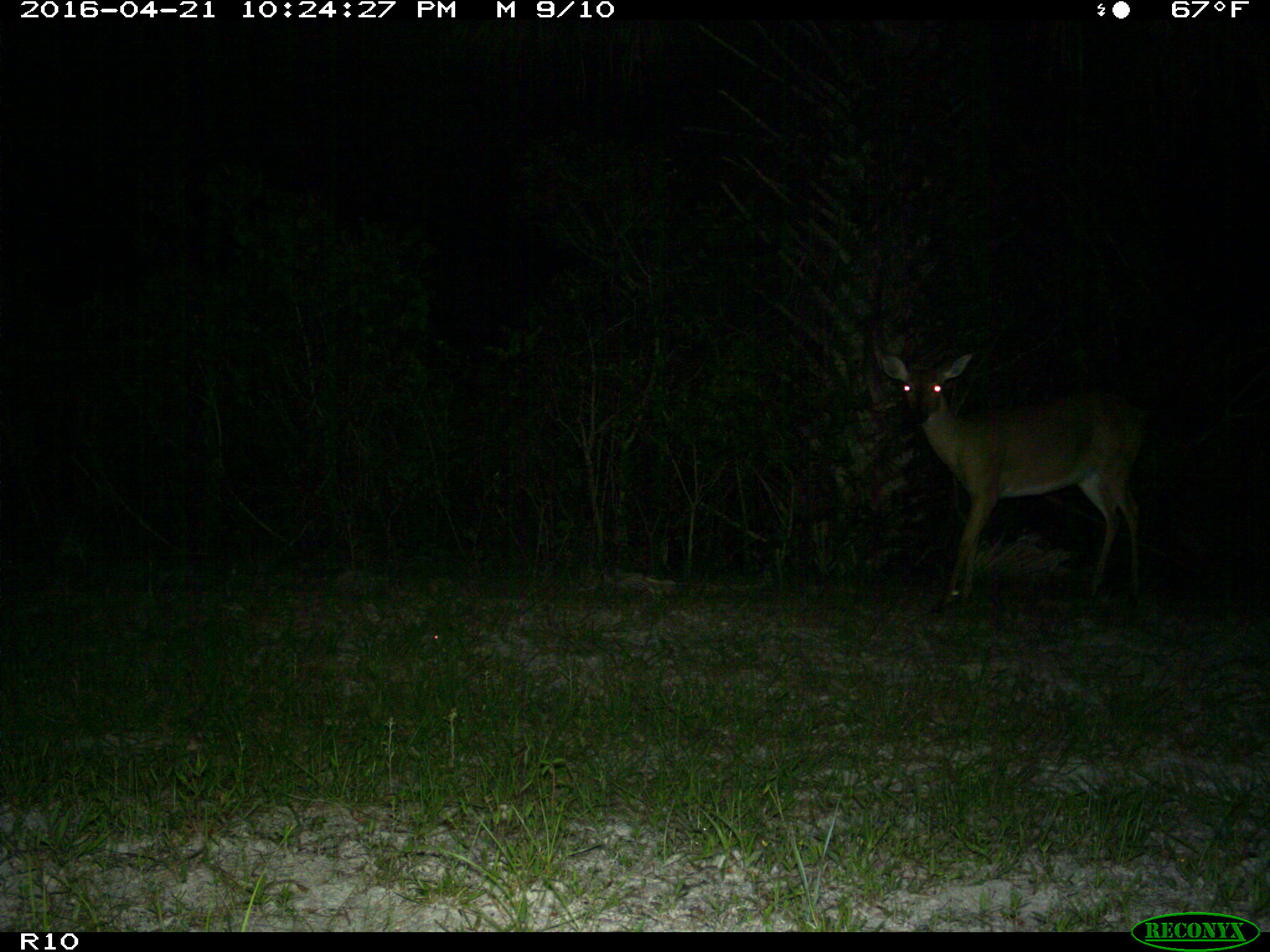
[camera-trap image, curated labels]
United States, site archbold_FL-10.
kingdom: Animalia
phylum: Chordata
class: Mammalia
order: Artiodactyla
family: Cervidae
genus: Odocoileus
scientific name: Odocoileus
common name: deer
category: unidentified deer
Unidentified deer (deer) (Odocoileus).